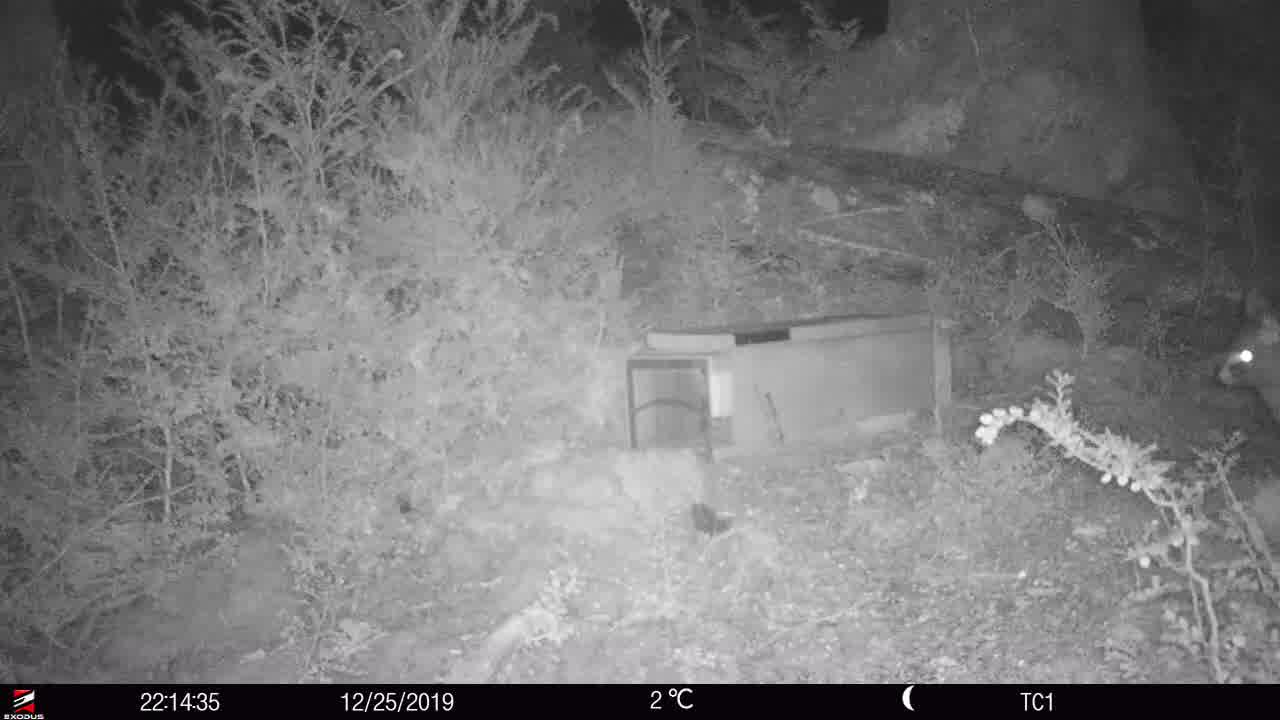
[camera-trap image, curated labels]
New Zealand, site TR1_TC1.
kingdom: Animalia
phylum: Chordata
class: Mammalia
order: Diprotodontia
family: Phalangeridae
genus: Trichosurus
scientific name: Trichosurus vulpecula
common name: common brushtail possum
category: possum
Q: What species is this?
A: Possum (common brushtail possum) (Trichosurus vulpecula).